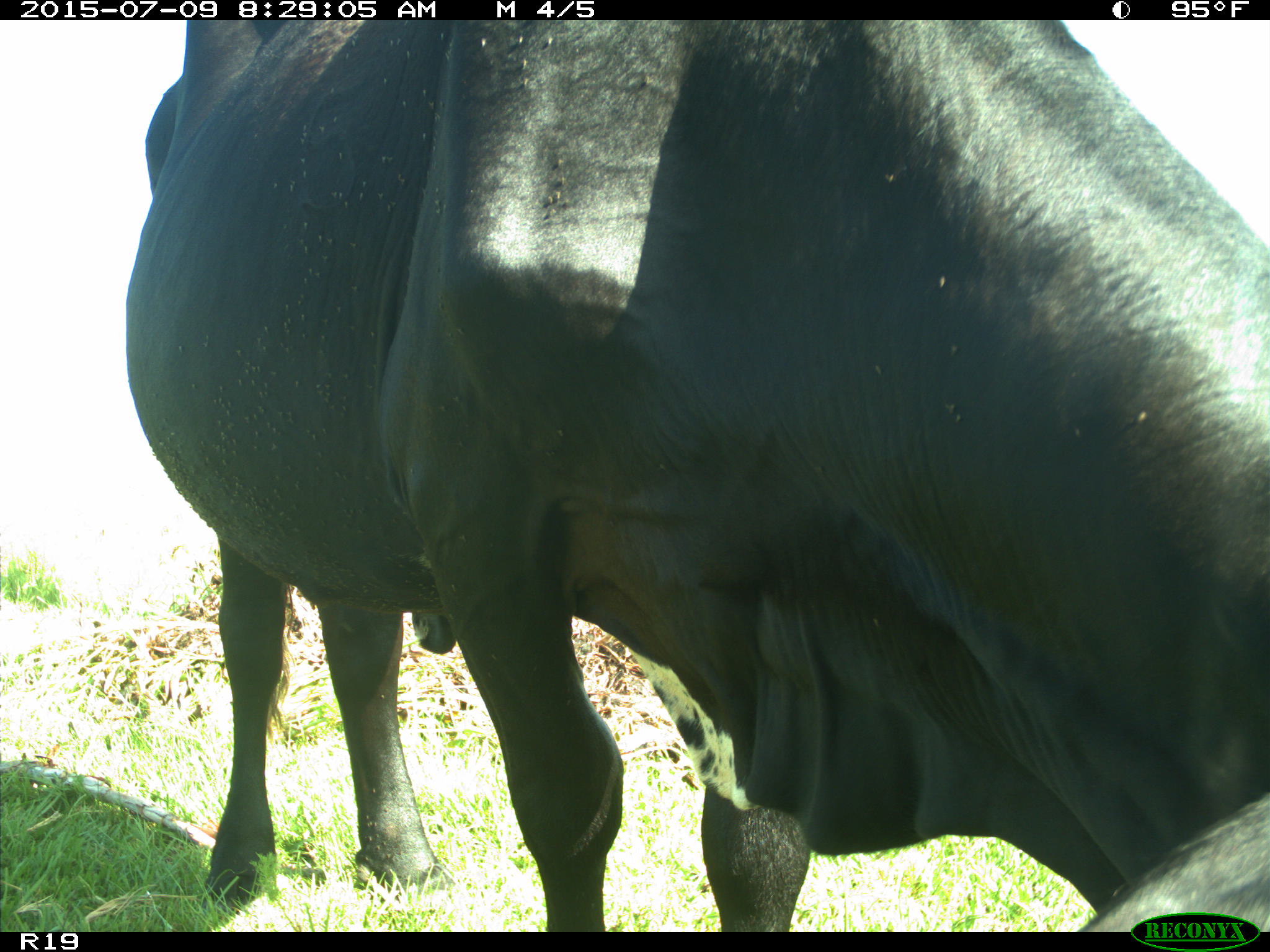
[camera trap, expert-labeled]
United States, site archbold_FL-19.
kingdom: Animalia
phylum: Chordata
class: Mammalia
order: Artiodactyla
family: Bovidae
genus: Bos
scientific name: Bos taurus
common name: domestic cow